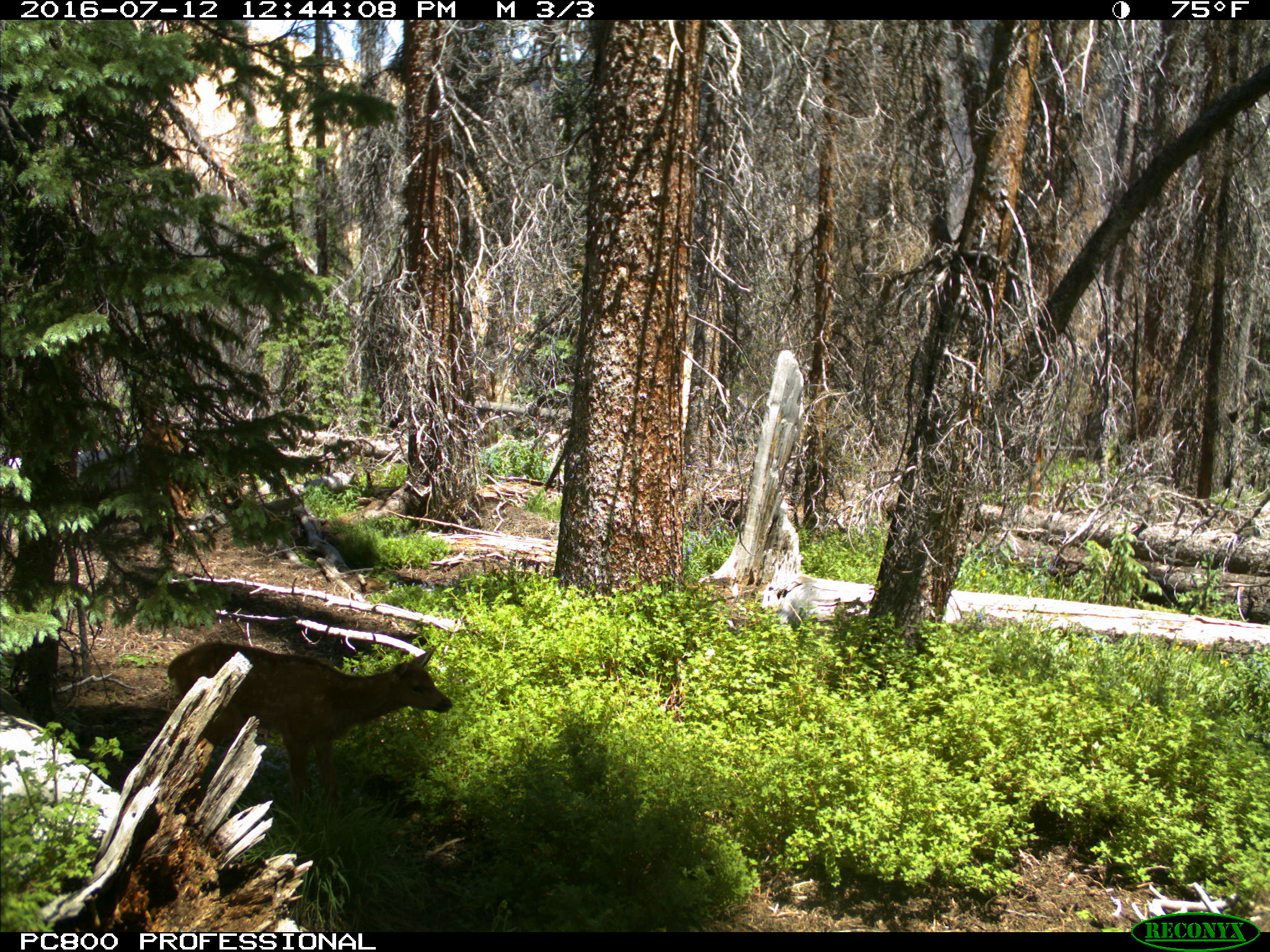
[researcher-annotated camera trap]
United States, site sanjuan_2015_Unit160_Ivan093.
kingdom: Animalia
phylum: Chordata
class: Mammalia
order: Artiodactyla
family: Cervidae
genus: Cervus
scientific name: Cervus elaphus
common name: red deer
Cervus elaphus (red deer).